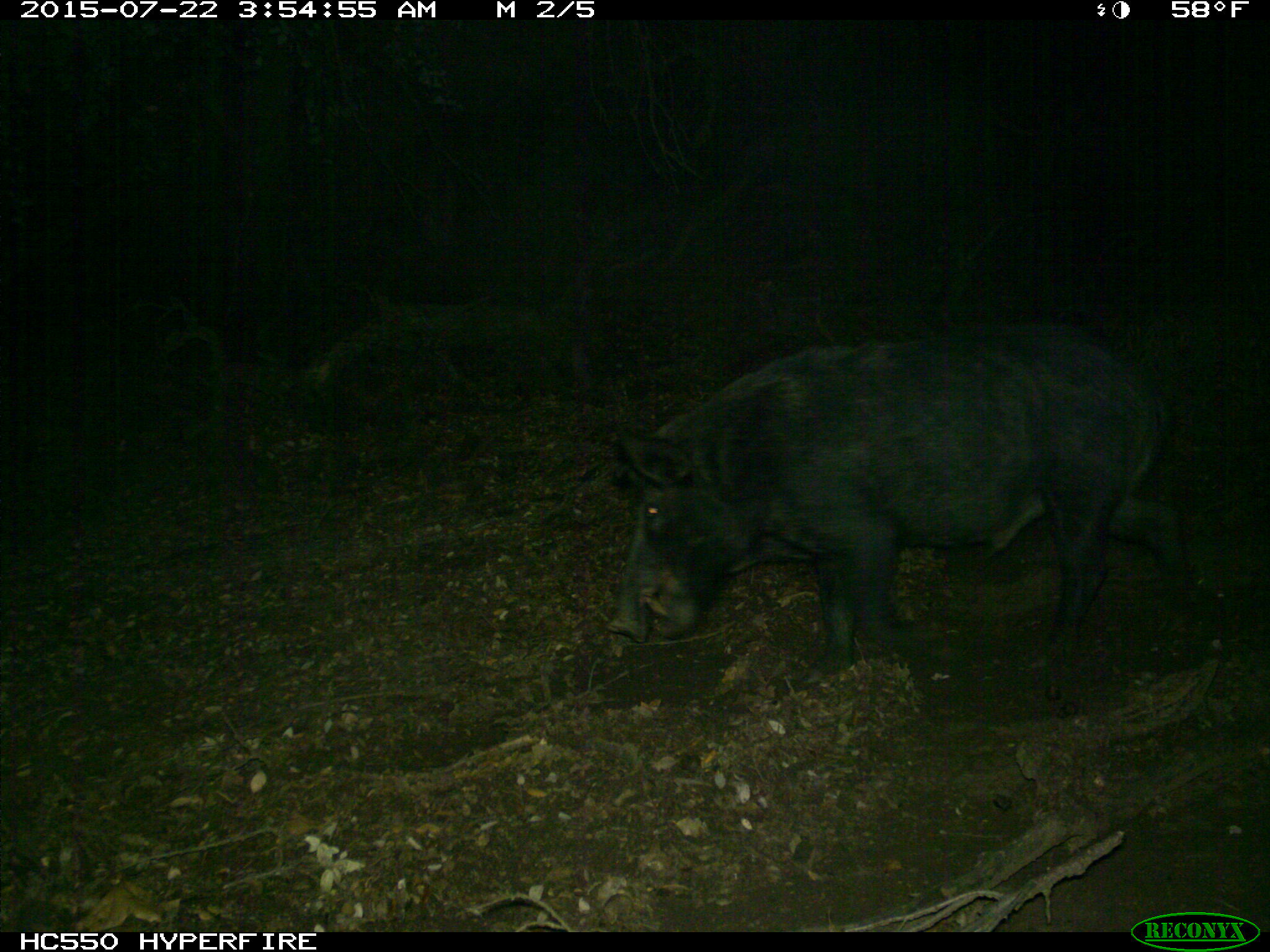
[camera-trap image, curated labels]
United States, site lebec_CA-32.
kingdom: Animalia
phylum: Chordata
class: Mammalia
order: Artiodactyla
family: Suidae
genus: Sus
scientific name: Sus scrofa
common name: wild boar